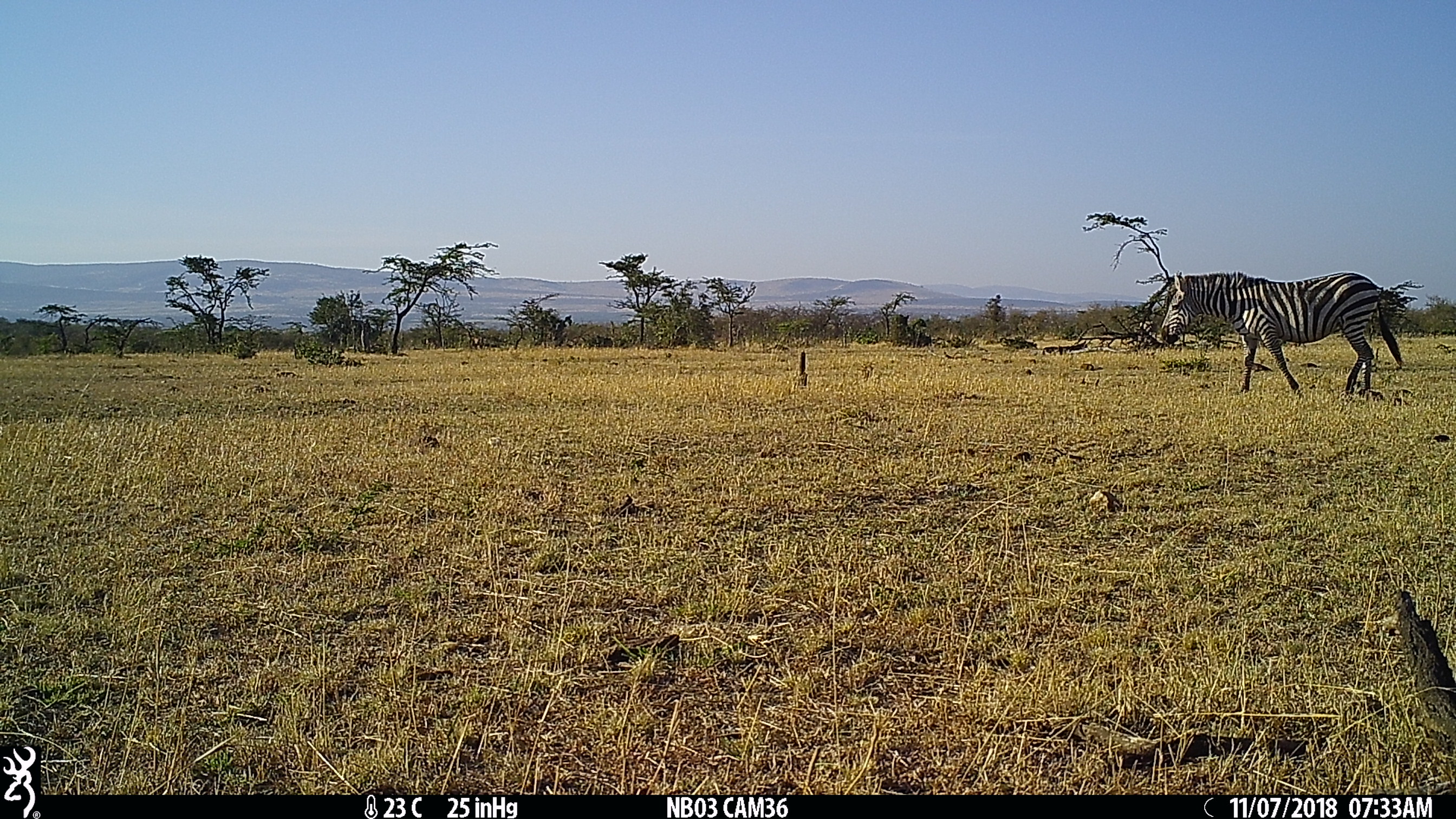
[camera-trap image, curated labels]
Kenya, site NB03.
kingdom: Animalia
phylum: Chordata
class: Mammalia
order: Perissodactyla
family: Equidae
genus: Equus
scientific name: Equus quagga burchellii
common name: burchell's zebra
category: zebra